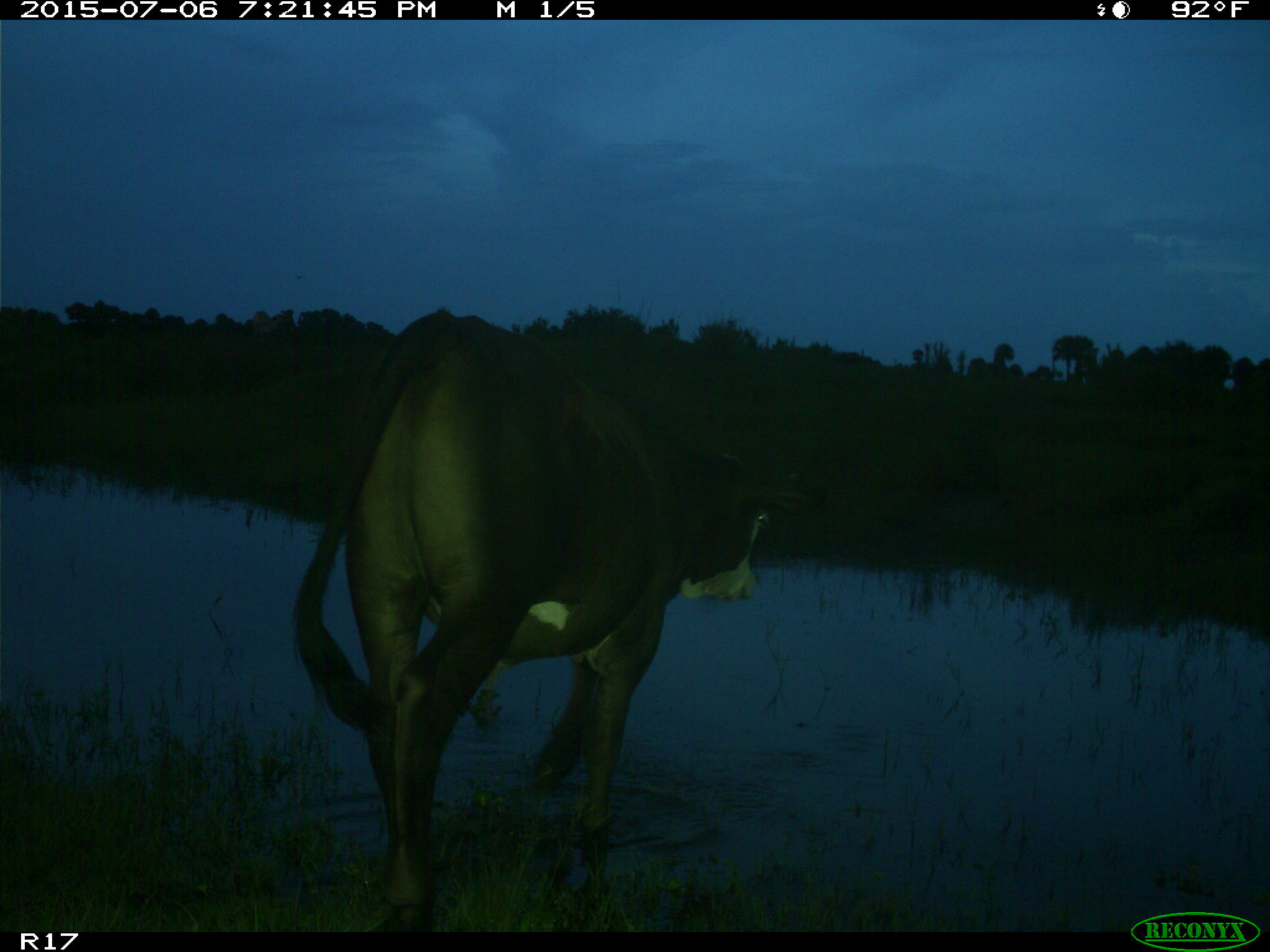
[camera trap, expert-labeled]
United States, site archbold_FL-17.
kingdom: Animalia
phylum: Chordata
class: Mammalia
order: Artiodactyla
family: Bovidae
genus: Bos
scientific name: Bos taurus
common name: domestic cow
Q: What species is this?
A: Bos taurus (domestic cow).